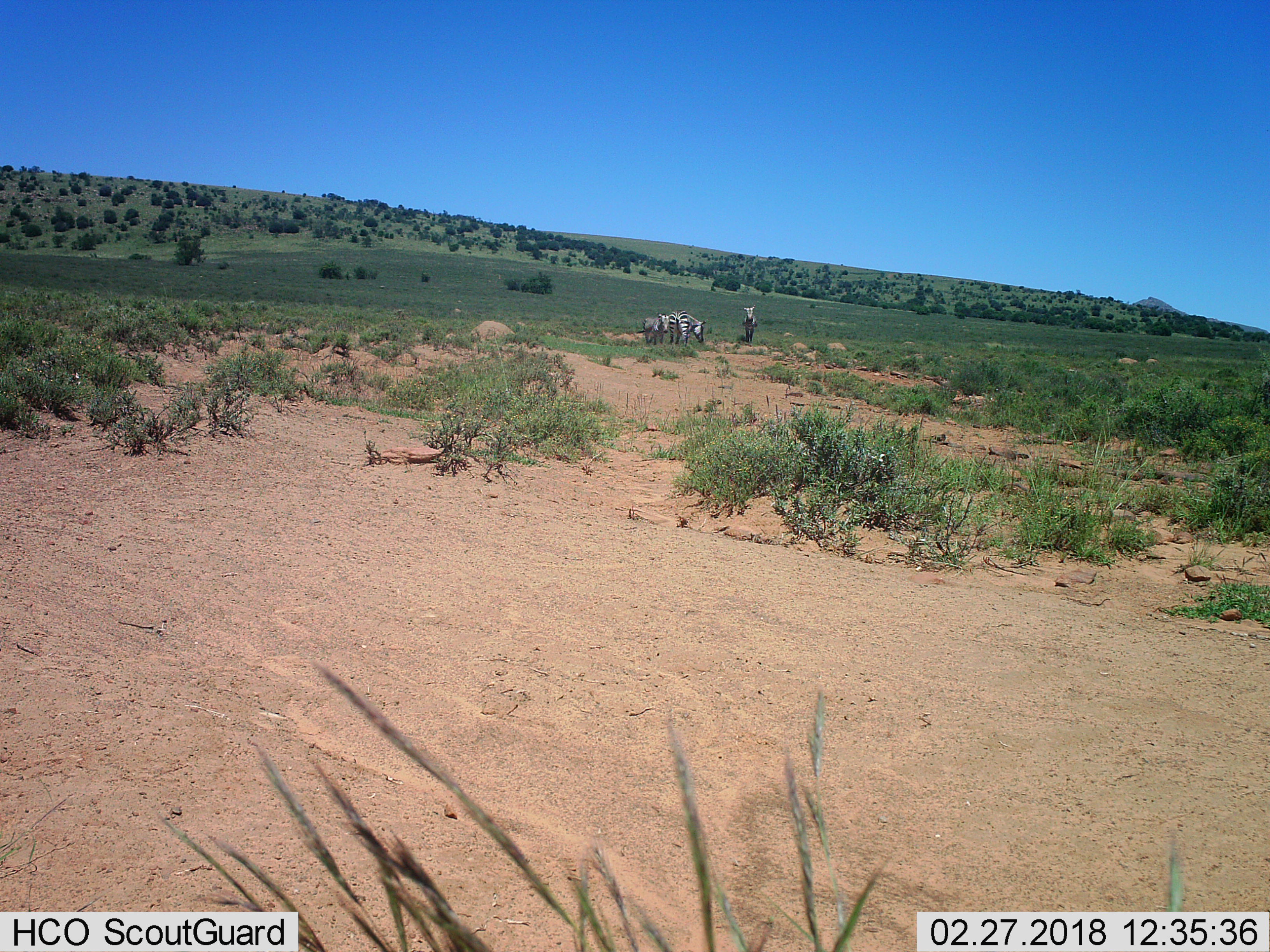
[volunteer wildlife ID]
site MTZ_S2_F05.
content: unidentified animal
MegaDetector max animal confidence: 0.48